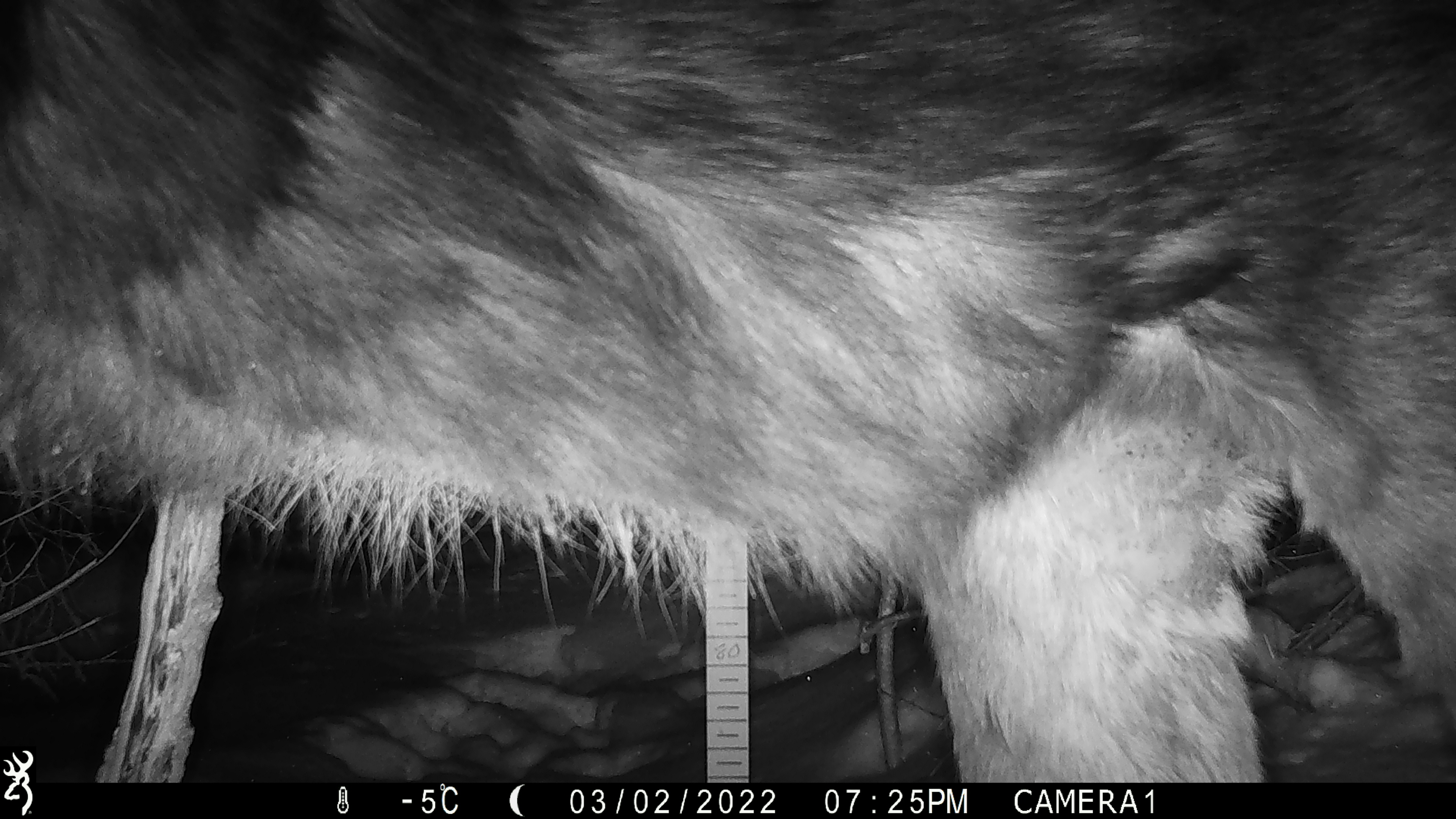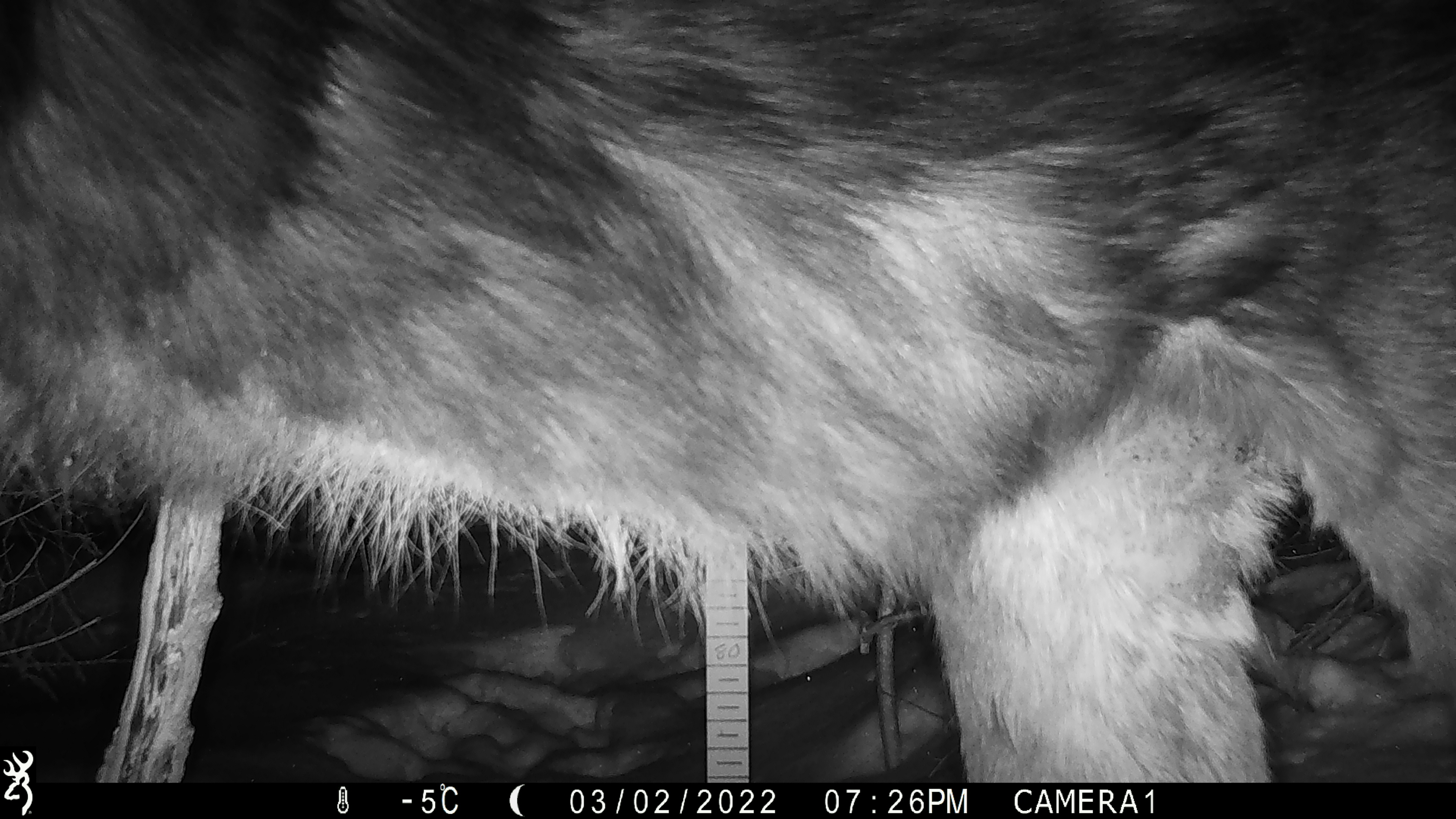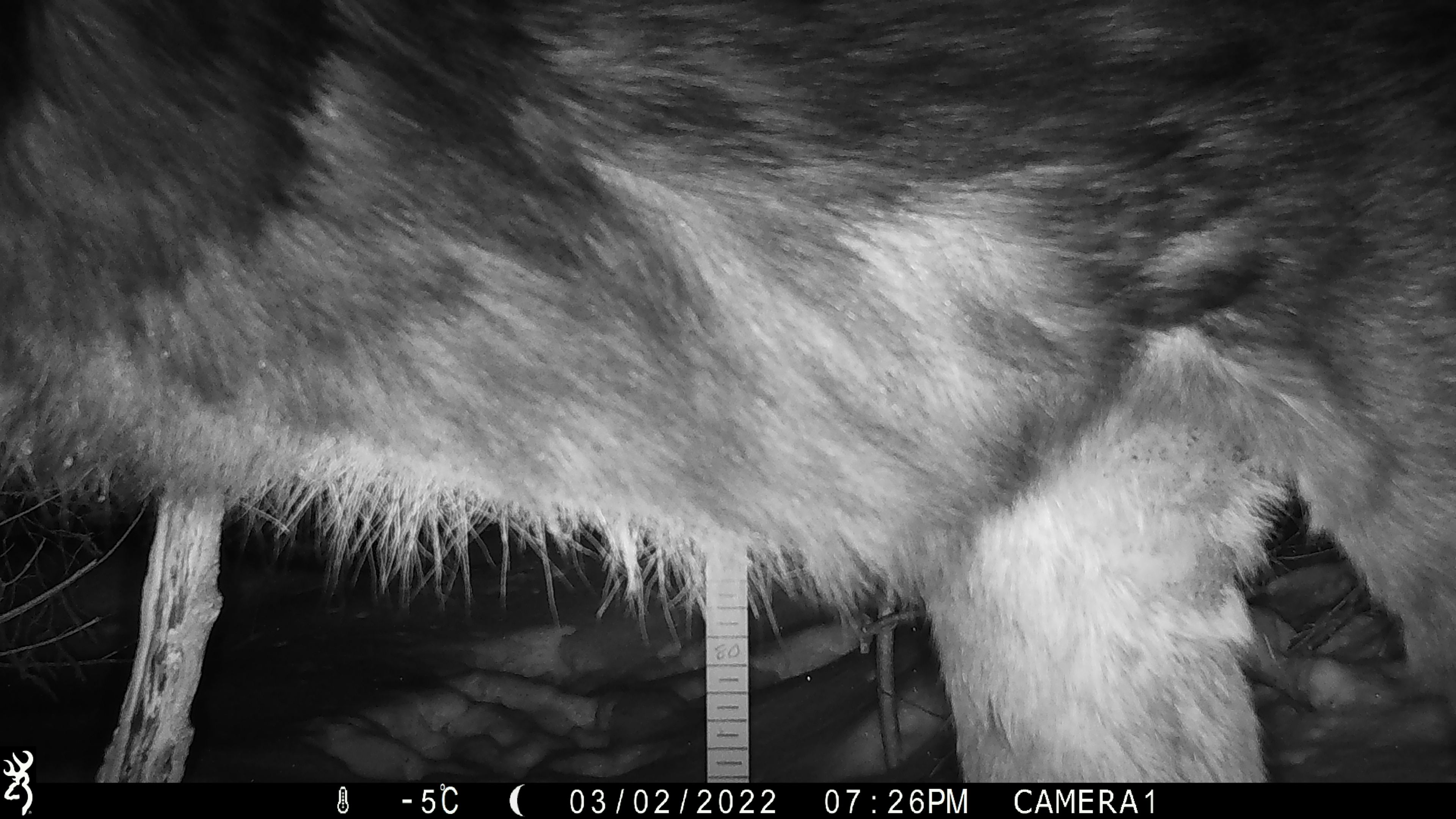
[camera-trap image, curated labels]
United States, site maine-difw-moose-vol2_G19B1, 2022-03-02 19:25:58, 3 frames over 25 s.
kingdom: Animalia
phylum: Chordata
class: Mammalia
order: Artiodactyla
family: Cervidae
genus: Alces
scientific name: Alces alces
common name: moose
Moose (Alces alces).